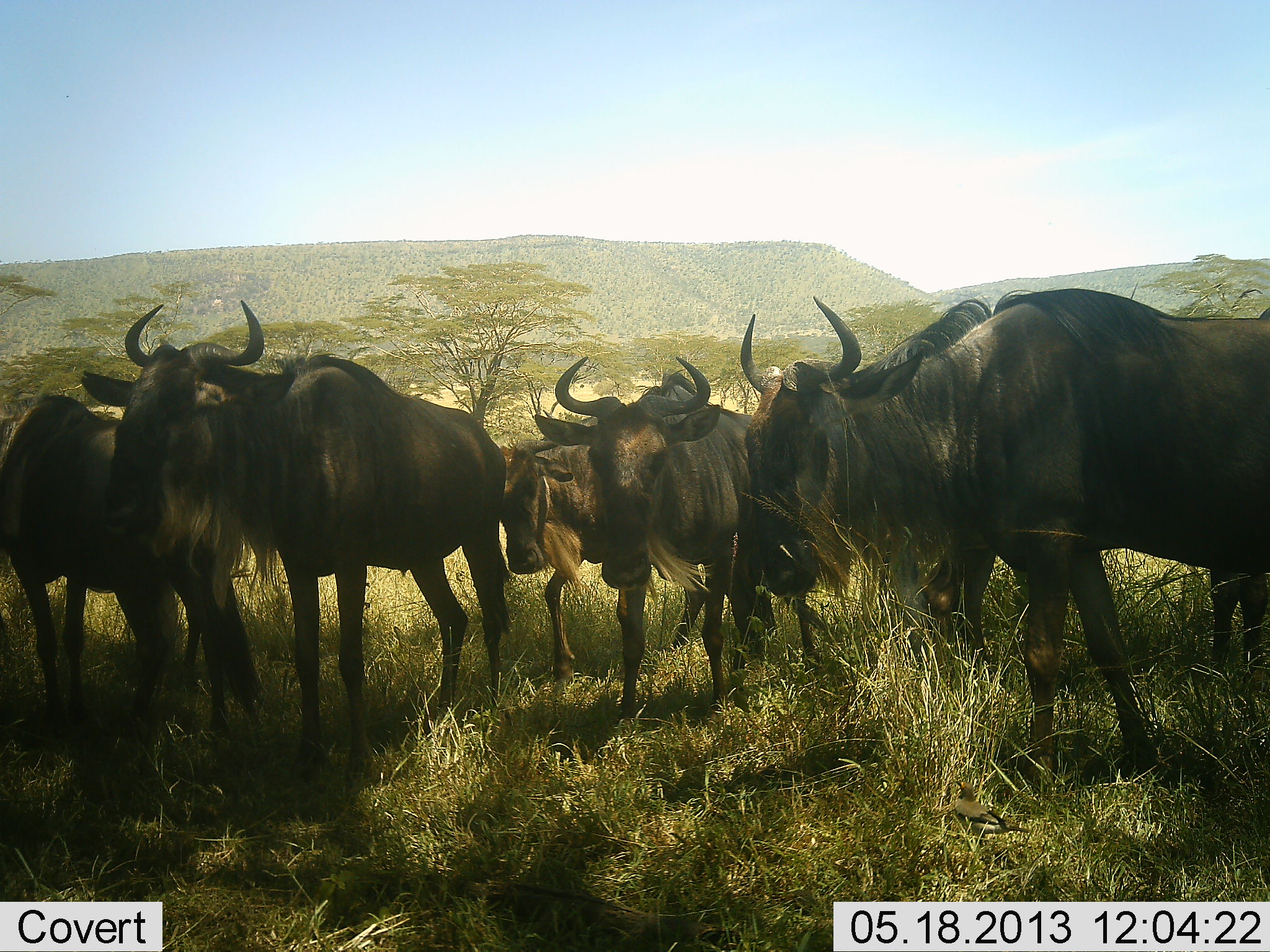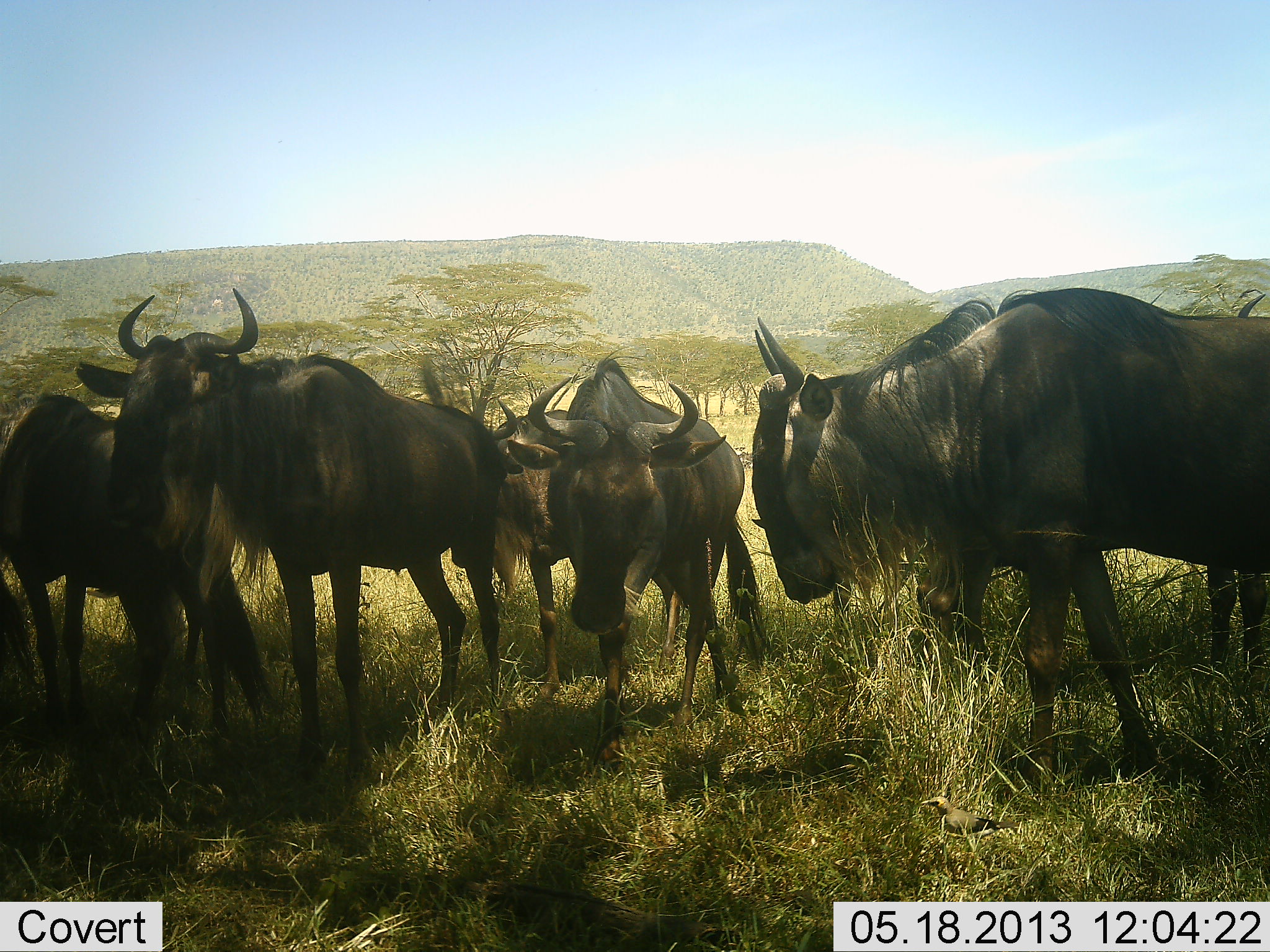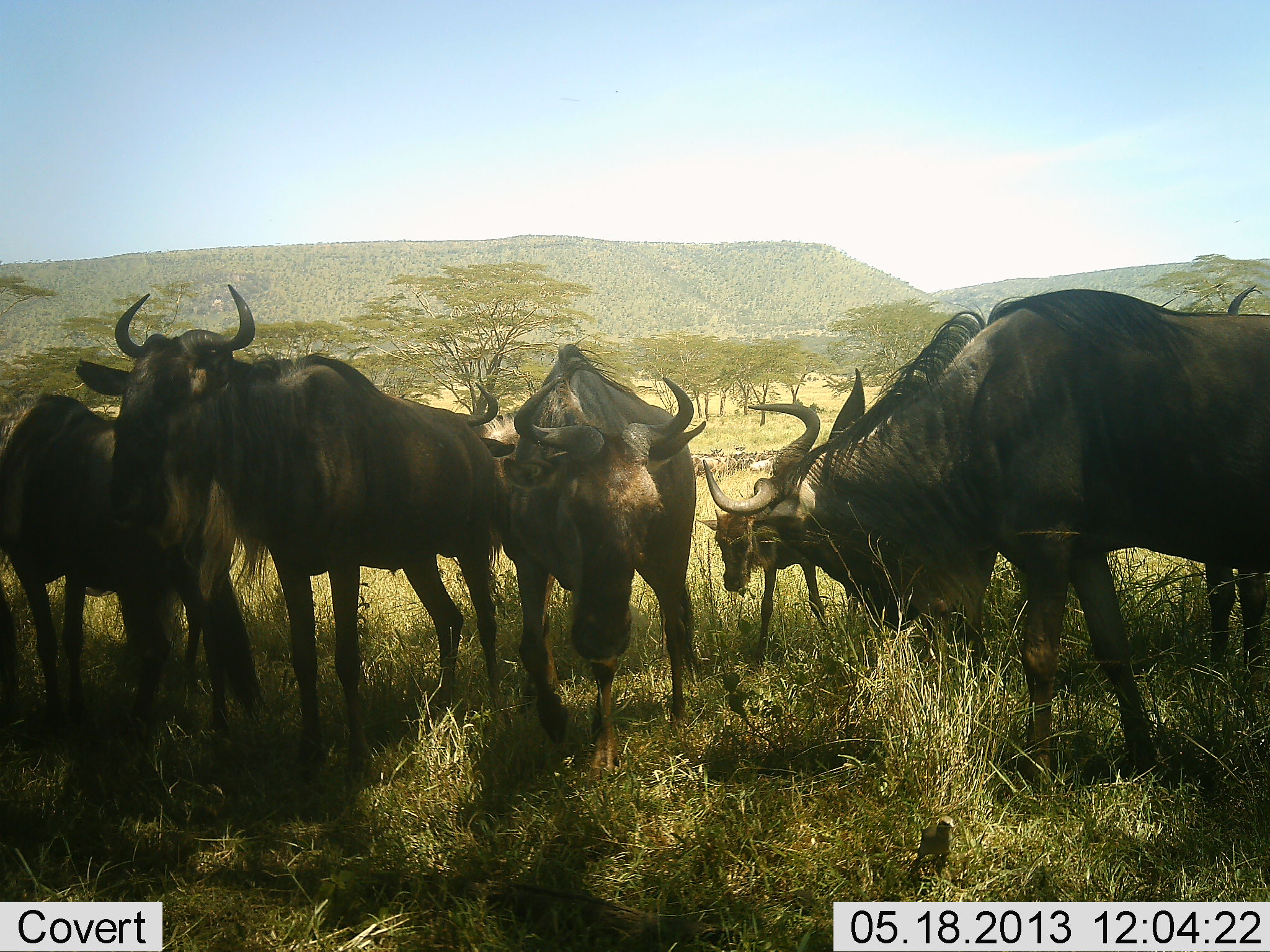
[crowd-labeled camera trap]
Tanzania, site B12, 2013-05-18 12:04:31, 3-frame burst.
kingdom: Animalia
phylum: Chordata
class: Mammalia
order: Artiodactyla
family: Bovidae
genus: Connochaetes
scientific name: Connochaetes taurinus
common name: blue wildebeest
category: wildebeest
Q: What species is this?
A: Wildebeest (blue wildebeest) (Connochaetes taurinus).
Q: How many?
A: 7.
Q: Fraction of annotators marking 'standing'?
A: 89%.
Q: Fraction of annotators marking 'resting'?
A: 4%.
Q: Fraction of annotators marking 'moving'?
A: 29%.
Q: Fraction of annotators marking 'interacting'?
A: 21%.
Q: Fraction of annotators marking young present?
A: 18%.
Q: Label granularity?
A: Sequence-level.